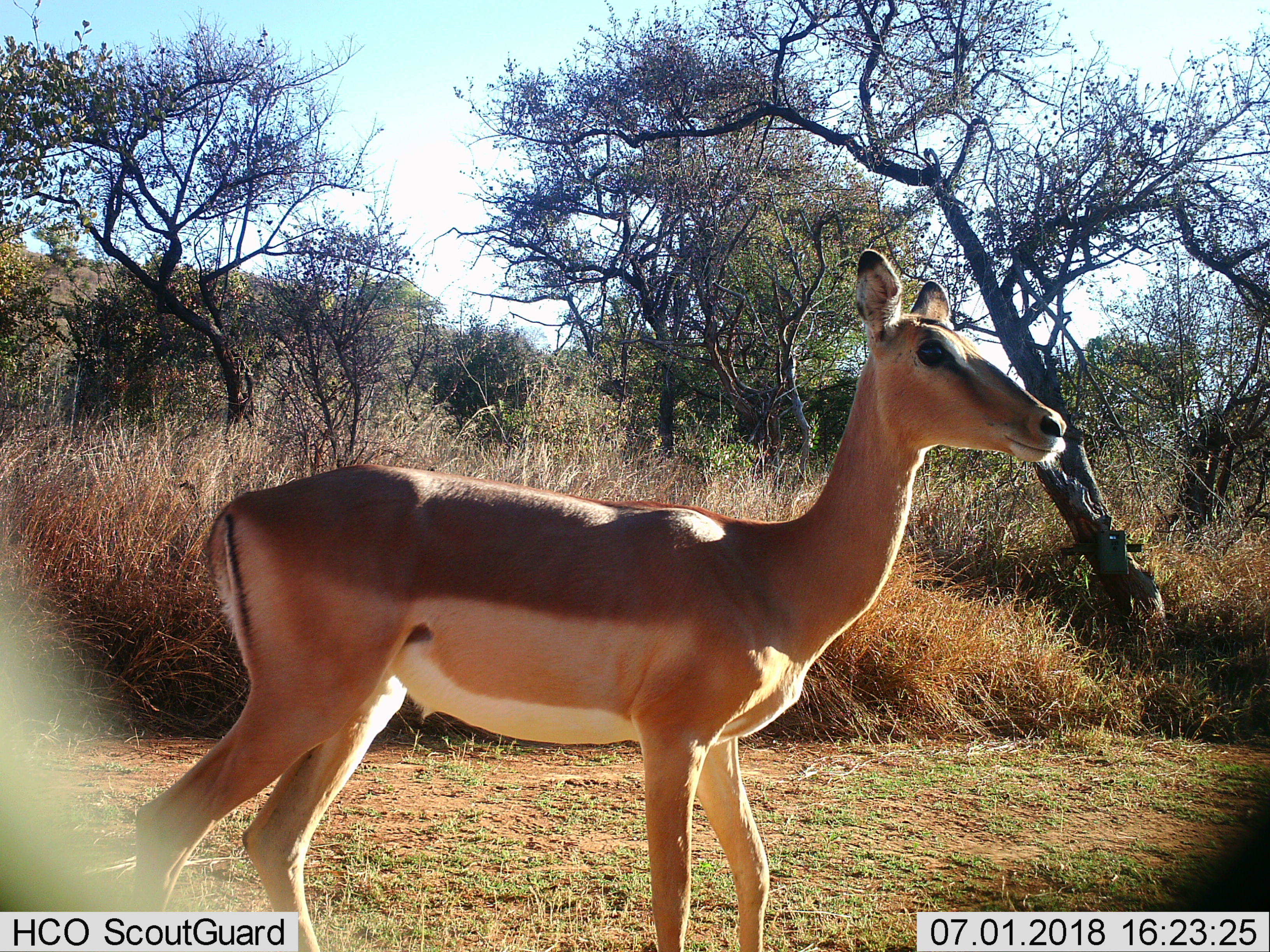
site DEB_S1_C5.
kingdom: Animalia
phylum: Chordata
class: Mammalia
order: Artiodactyla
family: Bovidae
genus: Aepyceros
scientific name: Aepyceros melampus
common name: impala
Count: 1.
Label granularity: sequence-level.